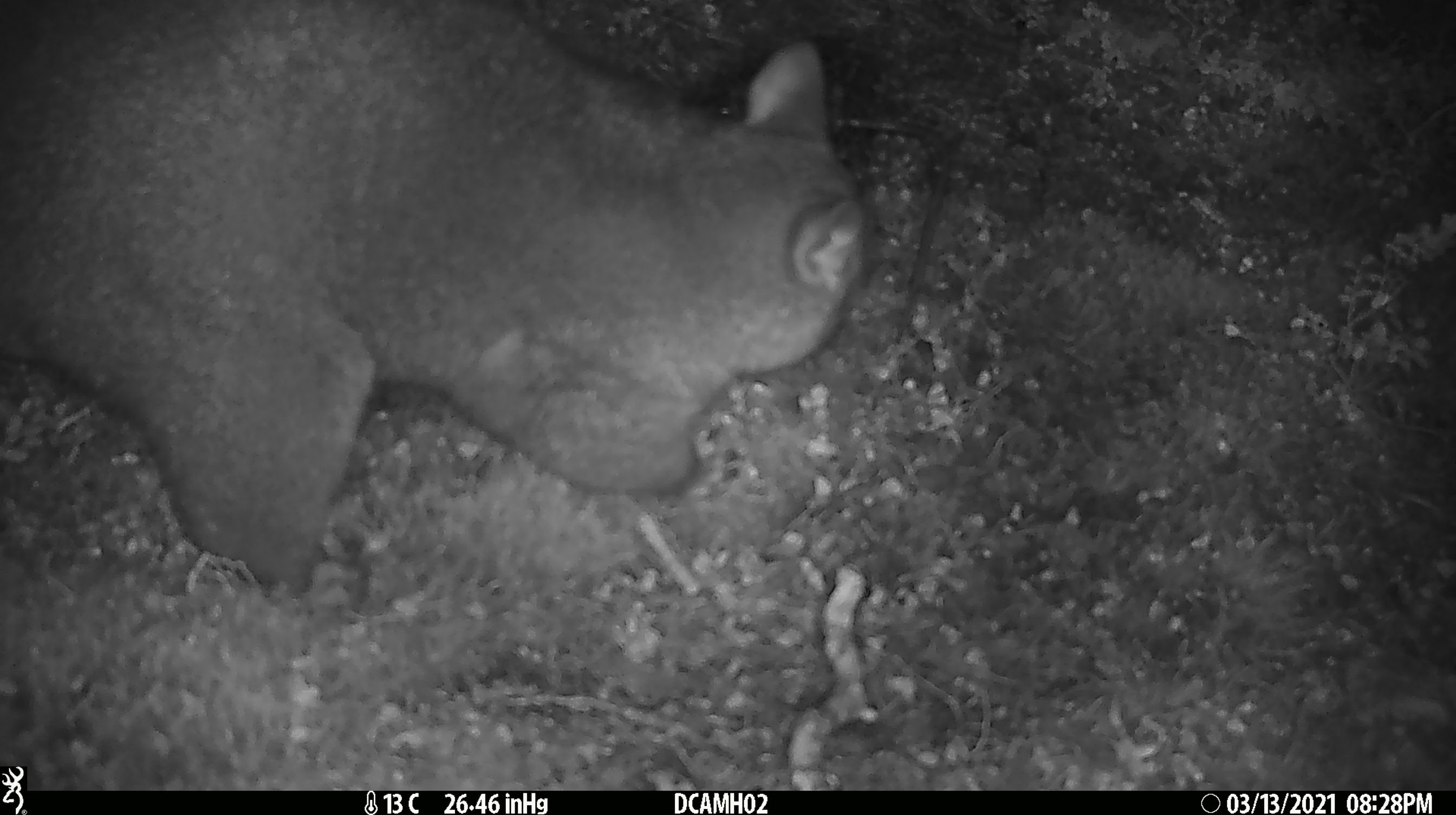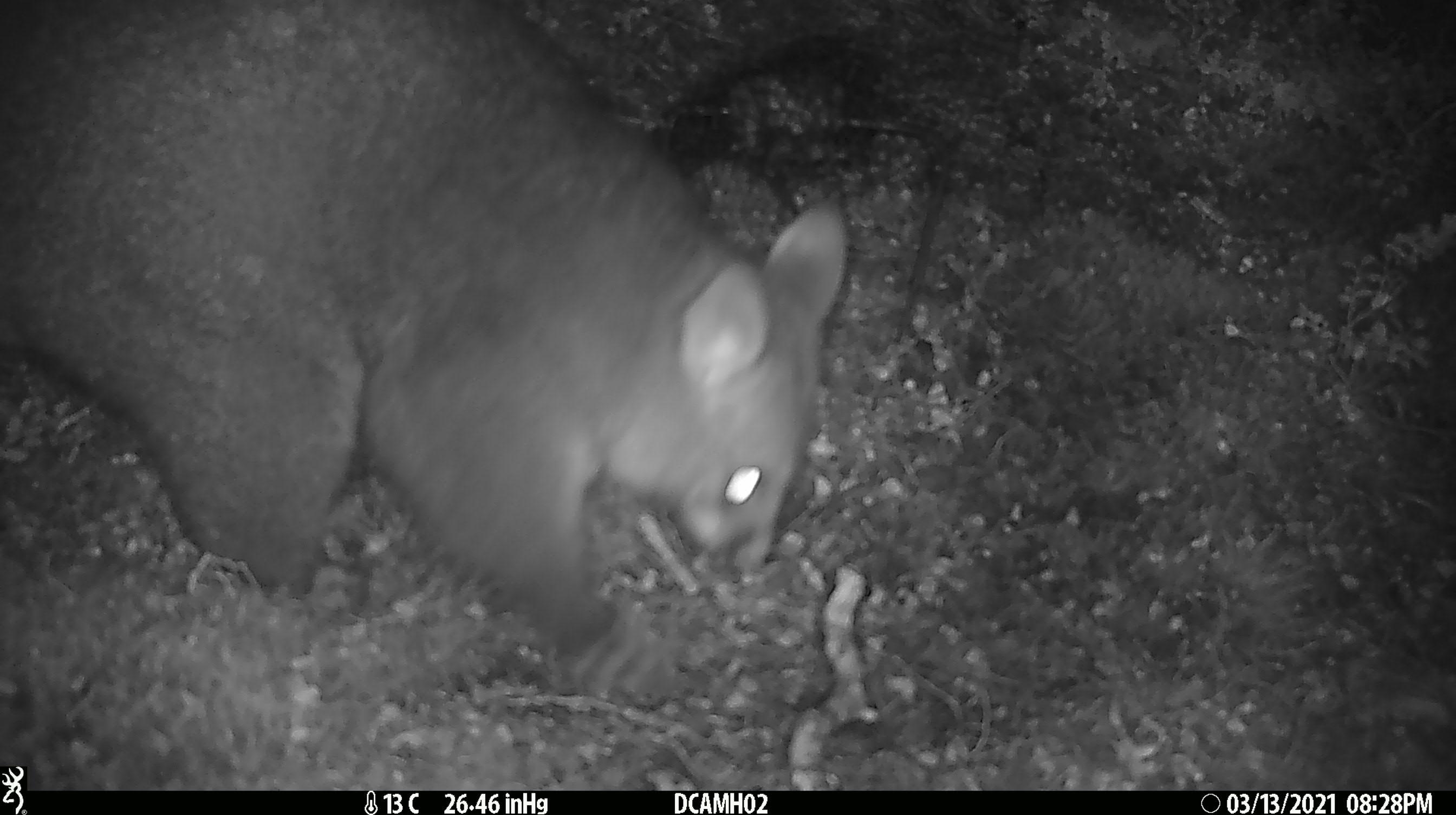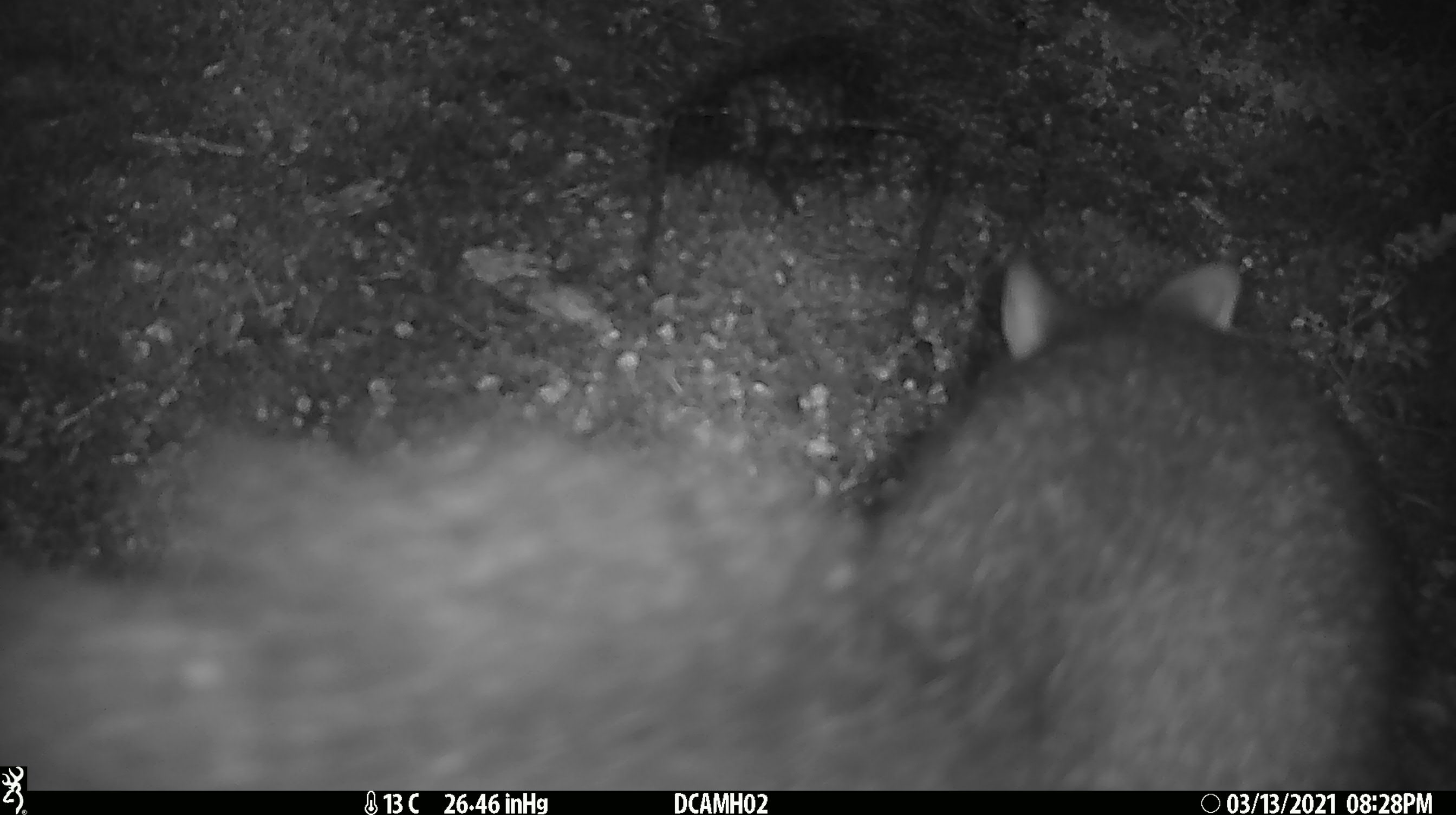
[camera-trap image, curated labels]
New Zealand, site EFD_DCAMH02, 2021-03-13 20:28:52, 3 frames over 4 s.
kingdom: Animalia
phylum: Chordata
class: Mammalia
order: Diprotodontia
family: Phalangeridae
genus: Trichosurus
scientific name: Trichosurus vulpecula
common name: common brushtail possum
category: possum